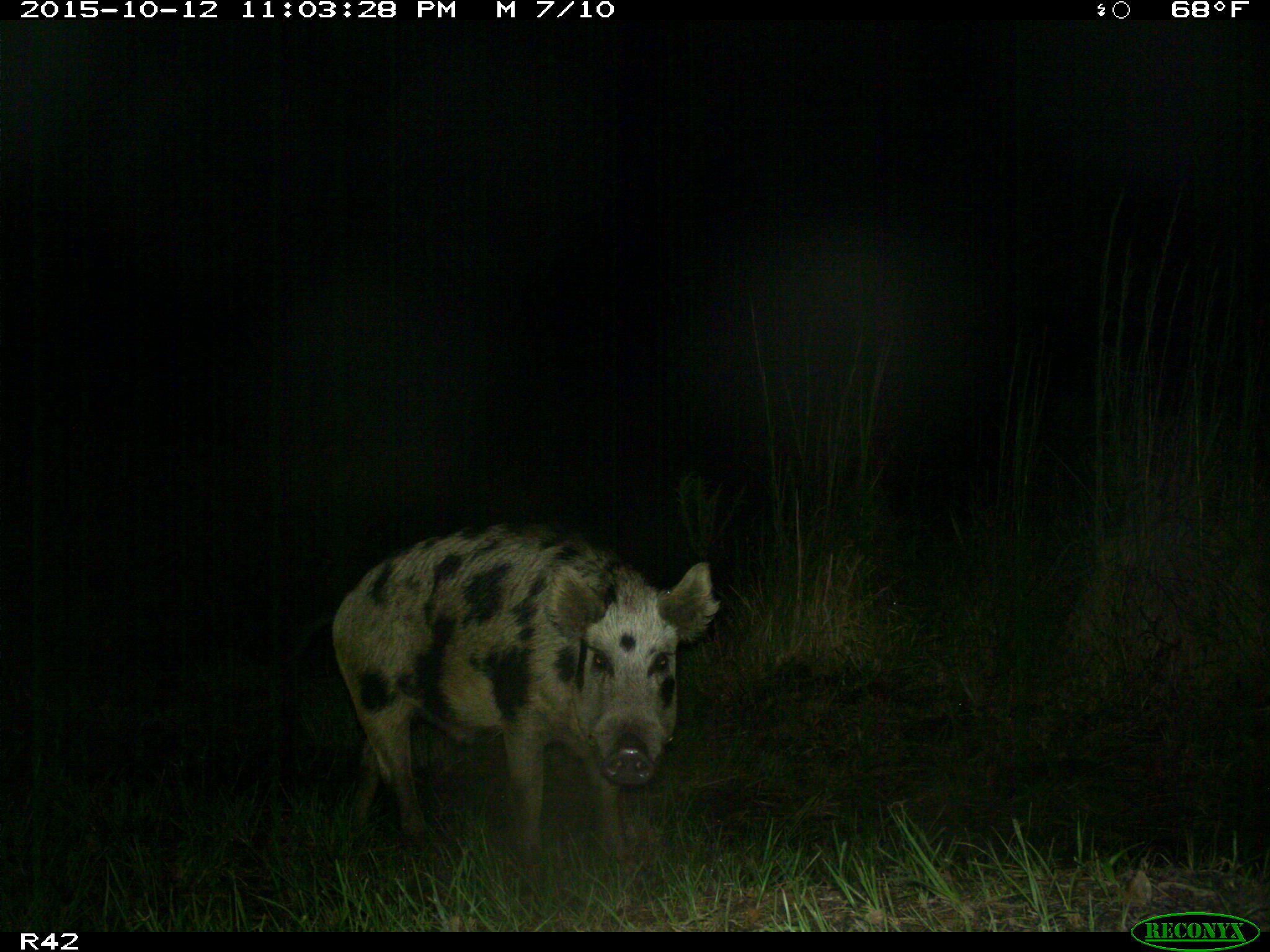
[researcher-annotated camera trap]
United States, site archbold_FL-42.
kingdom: Animalia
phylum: Chordata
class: Mammalia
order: Artiodactyla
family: Suidae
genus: Sus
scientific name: Sus scrofa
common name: wild boar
Sus scrofa (wild boar).